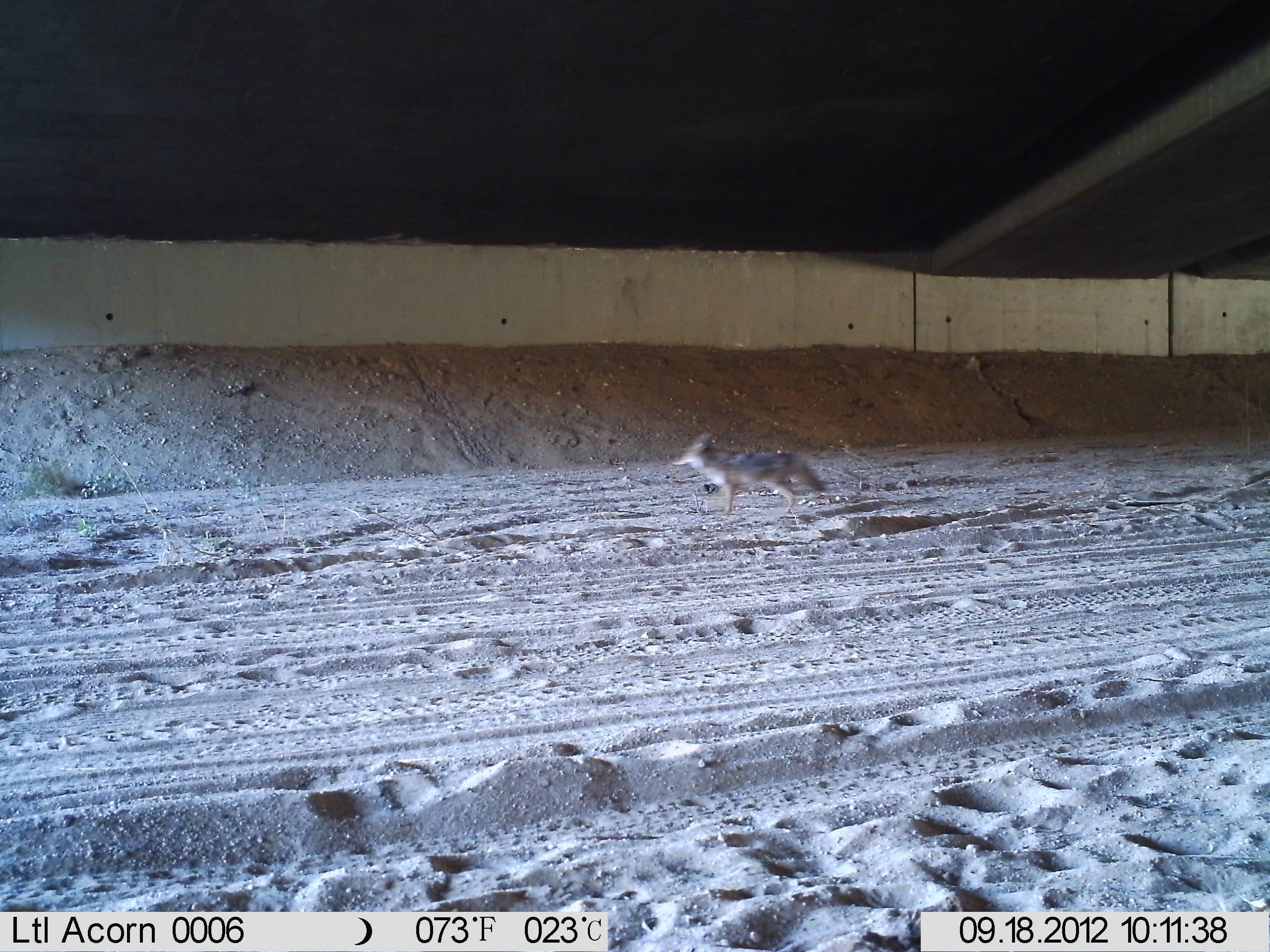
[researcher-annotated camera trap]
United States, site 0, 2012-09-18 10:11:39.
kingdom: Animalia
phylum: Chordata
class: Mammalia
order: Carnivora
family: Canidae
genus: Canis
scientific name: Canis latrans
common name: coyote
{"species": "coyote (Canis latrans)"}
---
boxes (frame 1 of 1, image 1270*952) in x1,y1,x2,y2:
coyote: 673,425,829,522